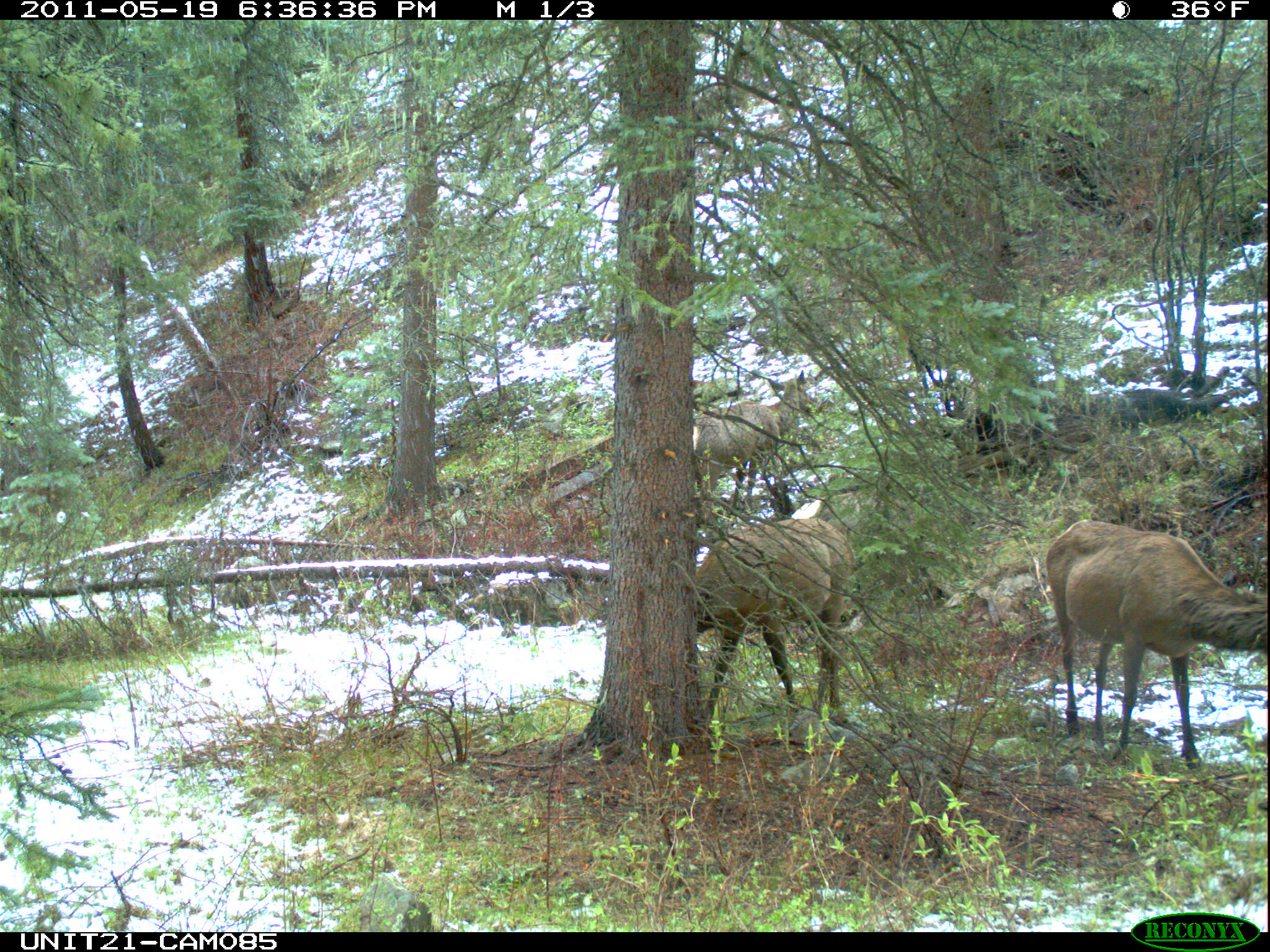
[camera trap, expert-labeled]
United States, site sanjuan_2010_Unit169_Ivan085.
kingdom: Animalia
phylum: Chordata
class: Mammalia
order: Artiodactyla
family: Cervidae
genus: Cervus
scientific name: Cervus elaphus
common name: red deer